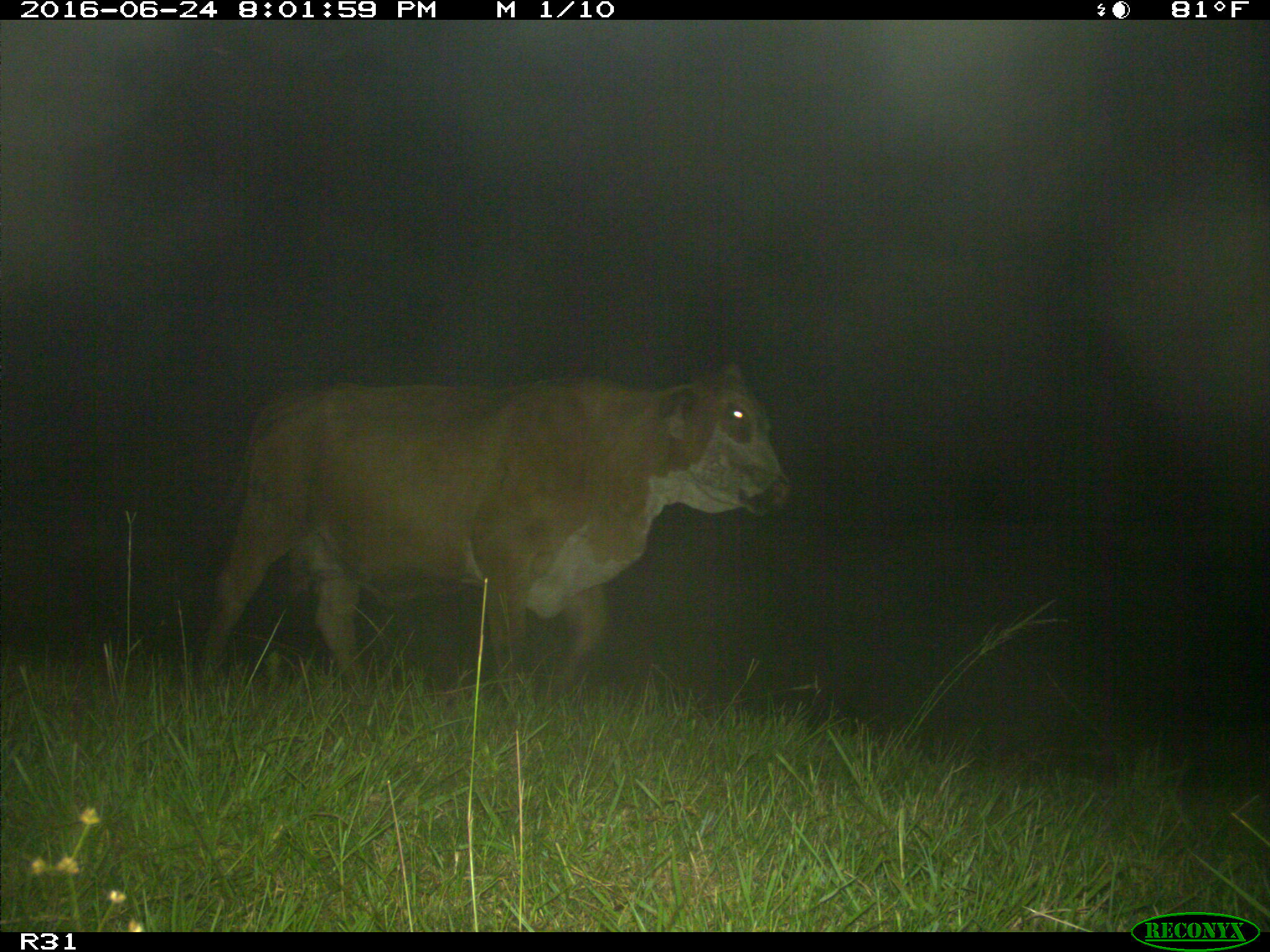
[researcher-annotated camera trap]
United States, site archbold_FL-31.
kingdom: Animalia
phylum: Chordata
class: Mammalia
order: Artiodactyla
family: Bovidae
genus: Bos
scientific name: Bos taurus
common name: domestic cow